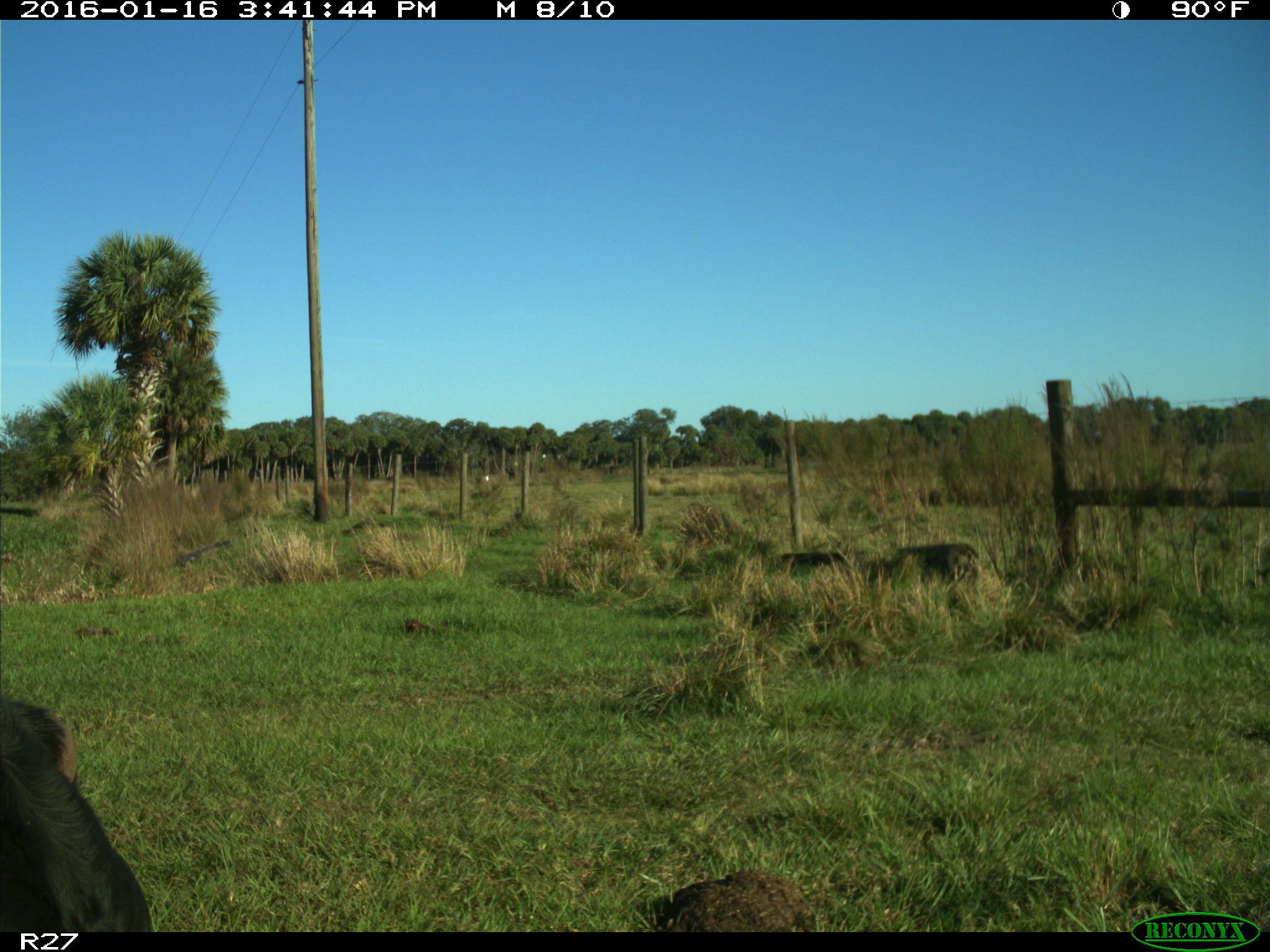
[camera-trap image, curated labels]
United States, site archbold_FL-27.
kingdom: Animalia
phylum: Chordata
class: Mammalia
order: Artiodactyla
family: Bovidae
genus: Bos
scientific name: Bos taurus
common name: domestic cow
Bos taurus (domestic cow).